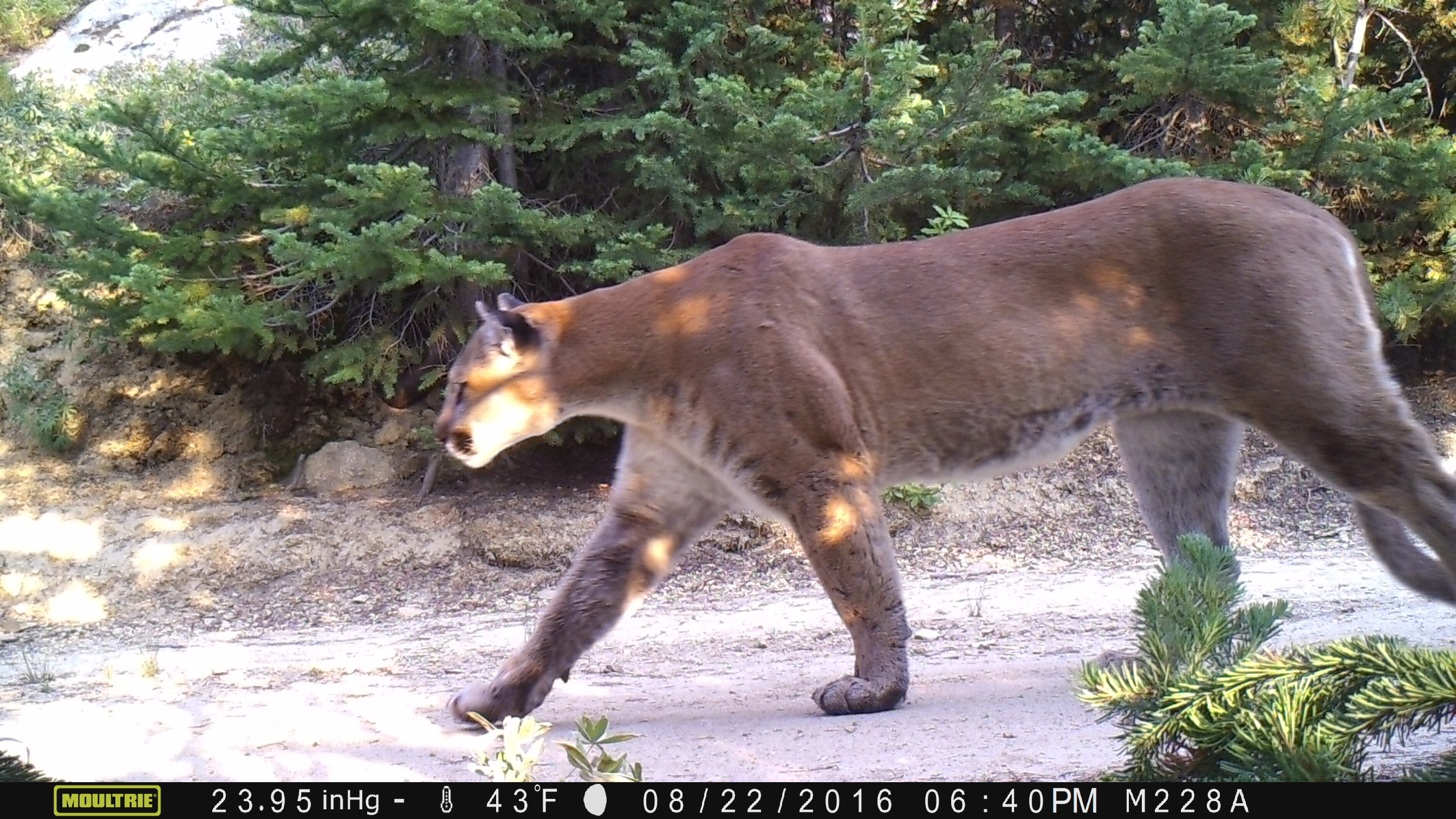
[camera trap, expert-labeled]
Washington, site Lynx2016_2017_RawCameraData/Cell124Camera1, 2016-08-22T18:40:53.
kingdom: Animalia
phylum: Chordata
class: Mammalia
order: Carnivora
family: Felidae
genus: Puma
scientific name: Puma concolor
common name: mountain lion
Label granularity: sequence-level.